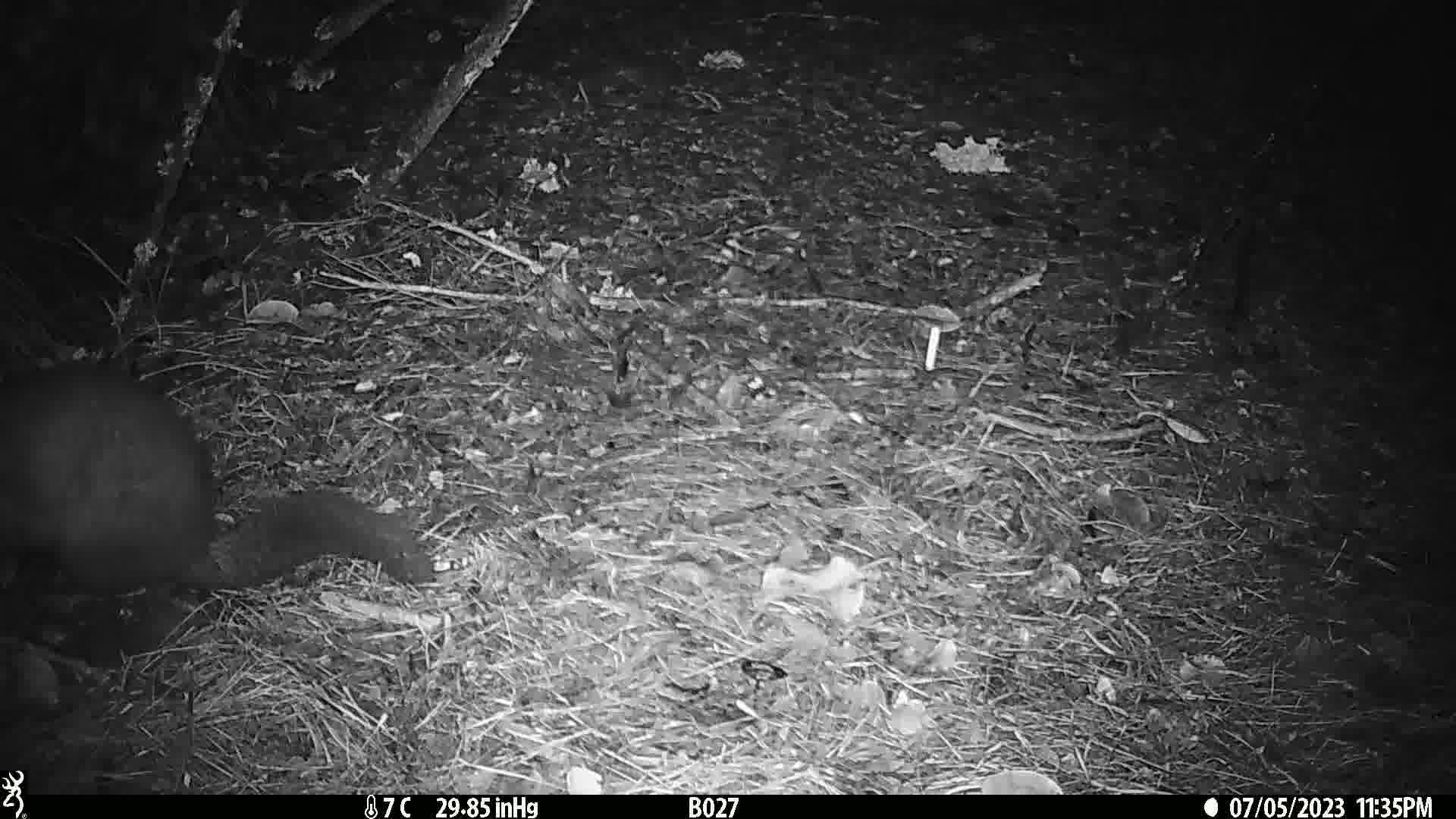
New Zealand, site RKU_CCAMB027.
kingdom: Animalia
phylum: Chordata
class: Mammalia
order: Diprotodontia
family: Phalangeridae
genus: Trichosurus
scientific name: Trichosurus vulpecula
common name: common brushtail possum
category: possum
Possum (common brushtail possum) (Trichosurus vulpecula).